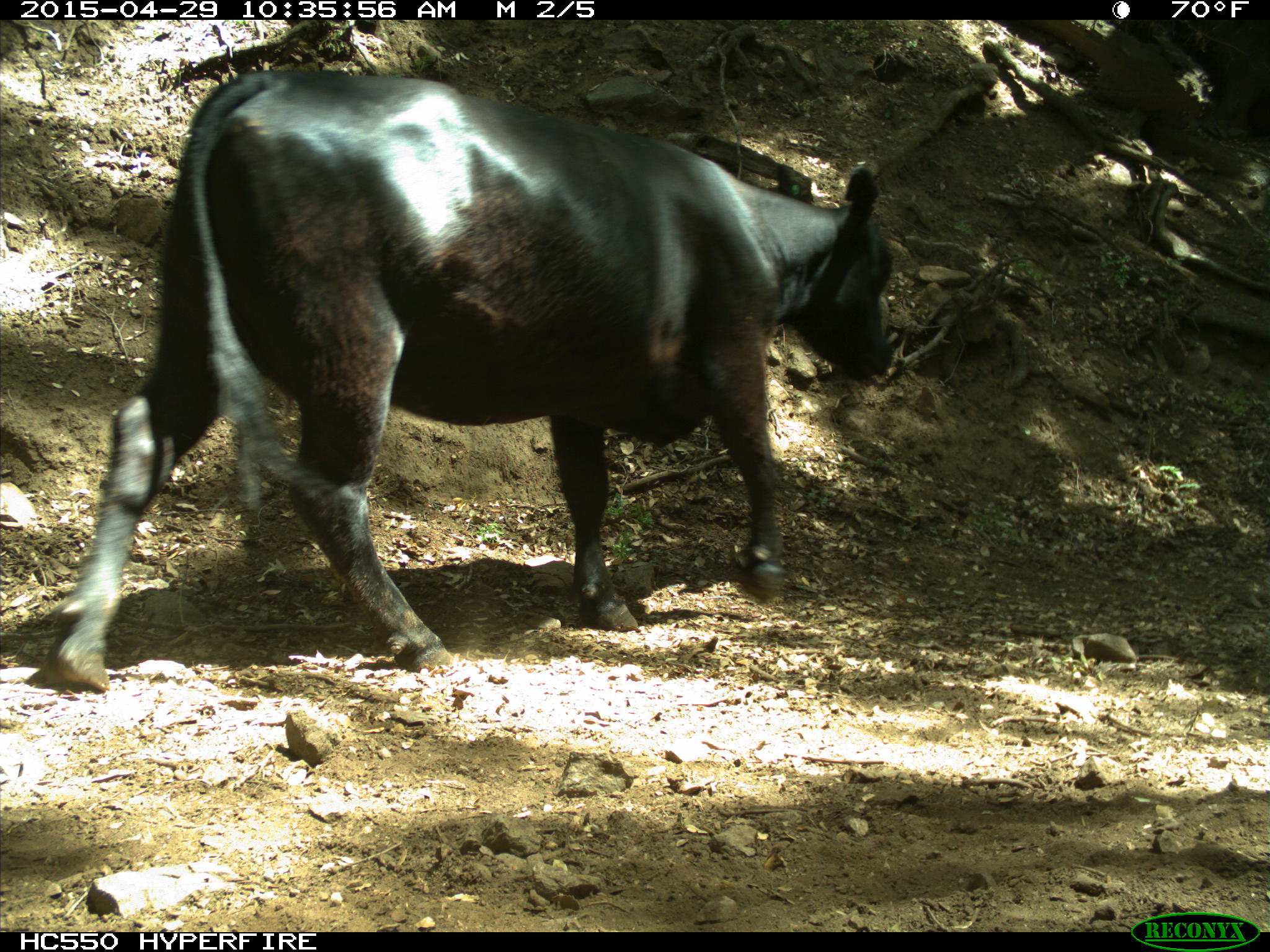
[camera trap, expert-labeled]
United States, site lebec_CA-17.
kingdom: Animalia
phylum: Chordata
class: Mammalia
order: Artiodactyla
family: Bovidae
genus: Bos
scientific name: Bos taurus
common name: domestic cow